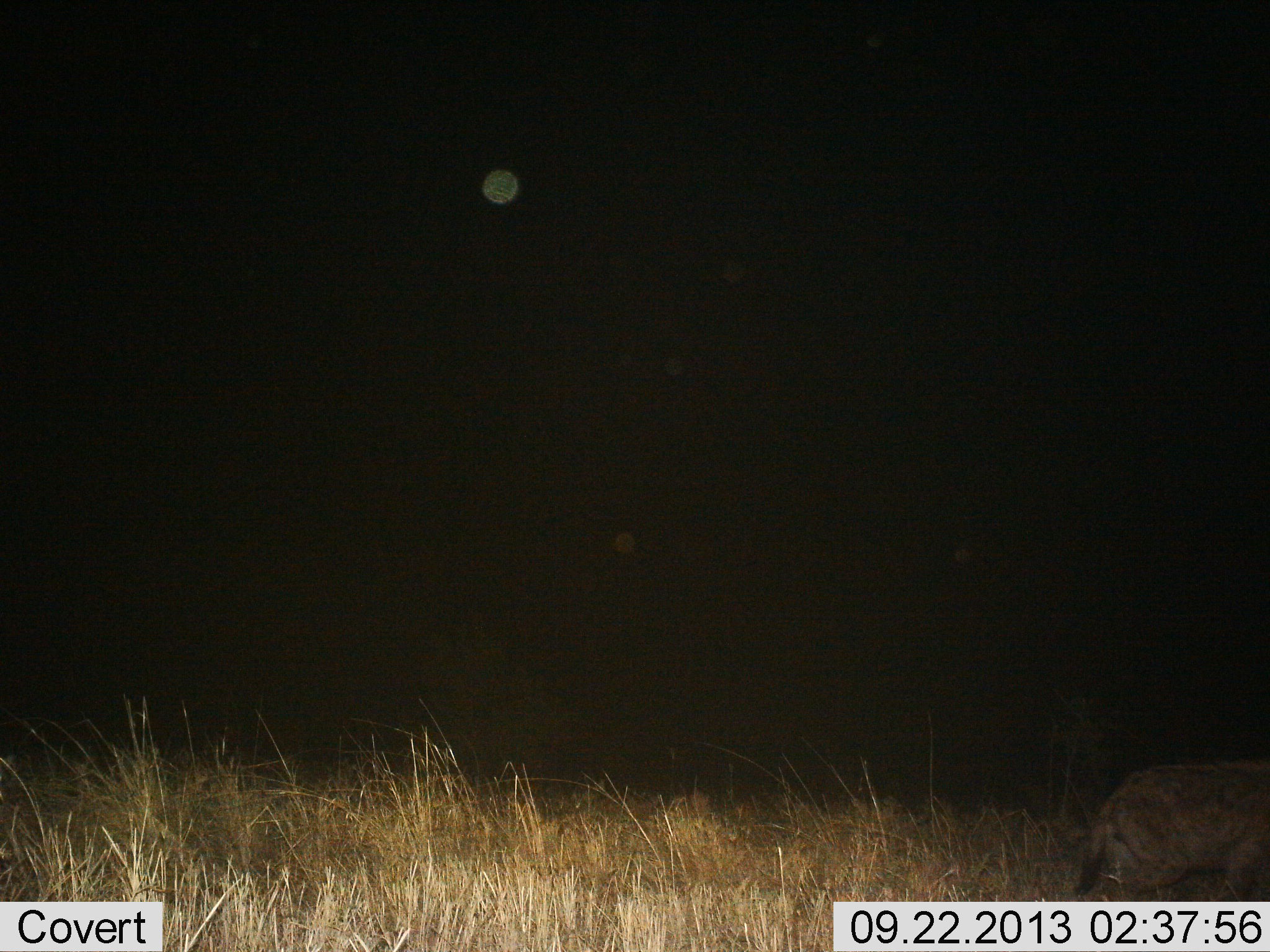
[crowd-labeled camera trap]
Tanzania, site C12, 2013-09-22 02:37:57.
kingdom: Animalia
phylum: Chordata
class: Mammalia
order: Carnivora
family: Hyaenidae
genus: Crocuta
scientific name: Crocuta crocuta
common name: spotted hyena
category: hyenaspotted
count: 1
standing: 48%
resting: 0%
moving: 52%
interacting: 0%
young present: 0%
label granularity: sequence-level